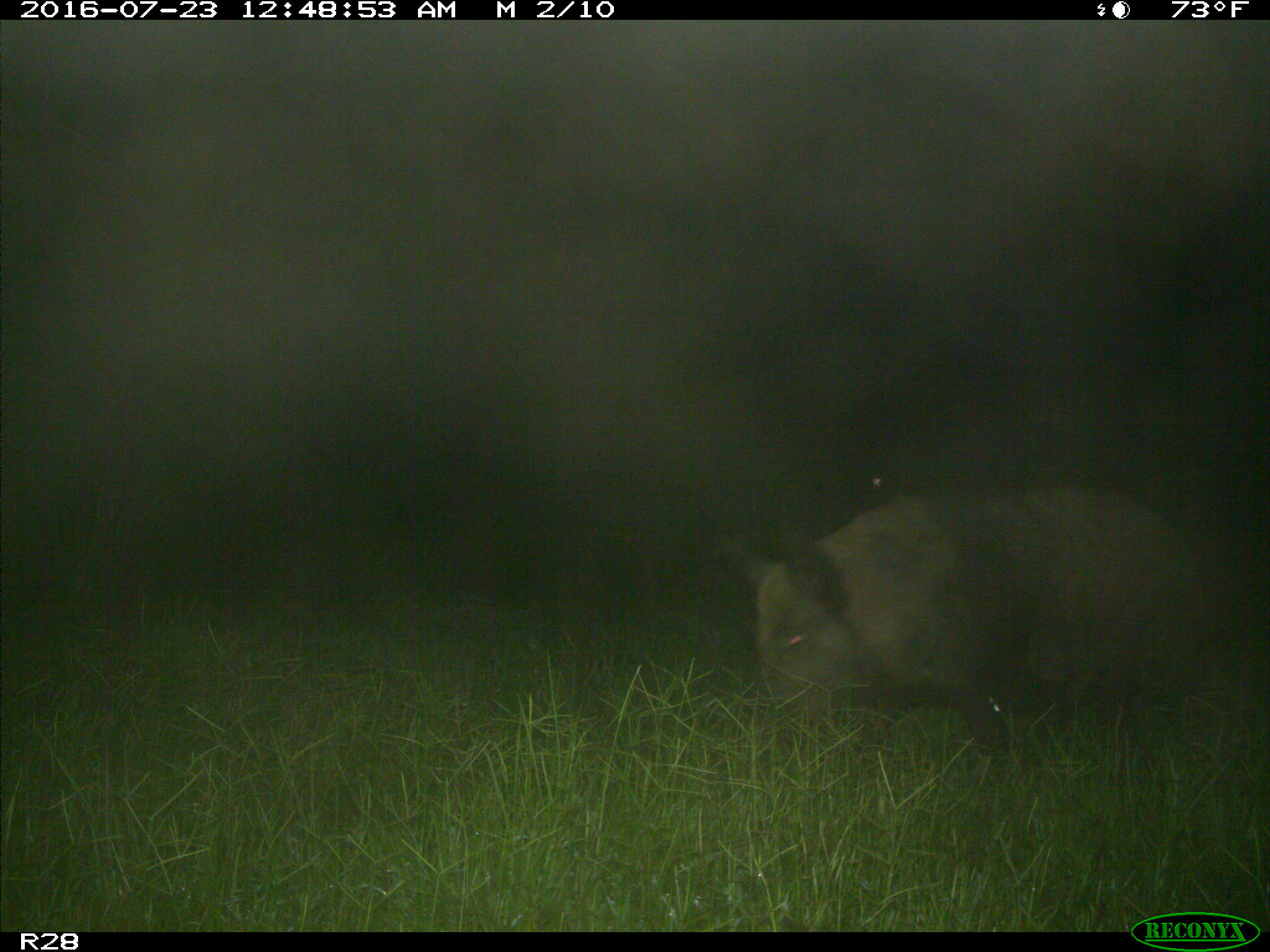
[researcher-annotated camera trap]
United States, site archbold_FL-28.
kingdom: Animalia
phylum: Chordata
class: Mammalia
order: Artiodactyla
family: Suidae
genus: Sus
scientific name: Sus scrofa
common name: wild boar